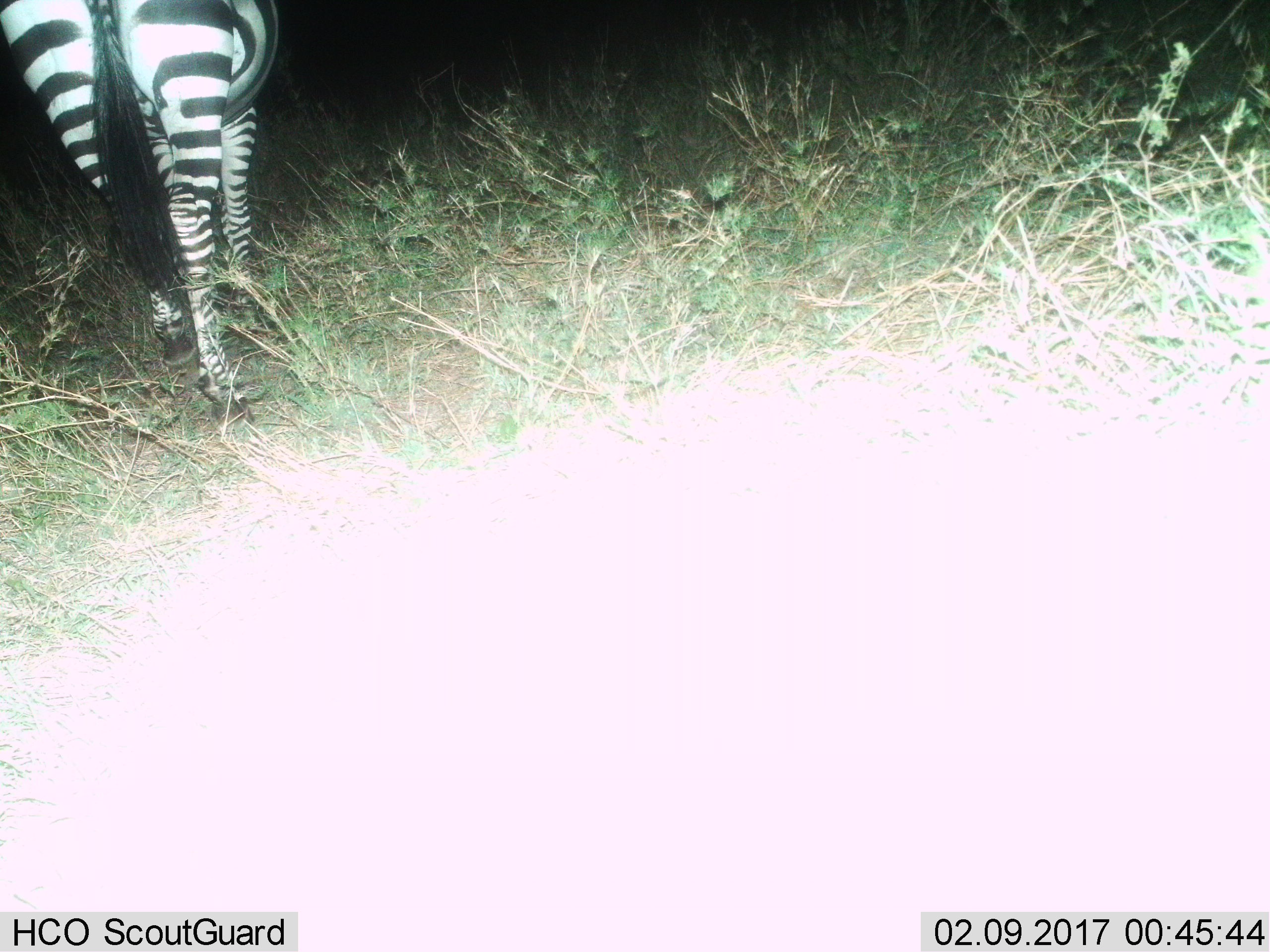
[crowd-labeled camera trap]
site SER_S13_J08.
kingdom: Animalia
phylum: Chordata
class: Mammalia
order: Perissodactyla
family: Equidae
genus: Equus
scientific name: Equus quagga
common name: plains zebra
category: zebraplains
Zebraplains (plains zebra) (Equus quagga), count 1. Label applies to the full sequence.